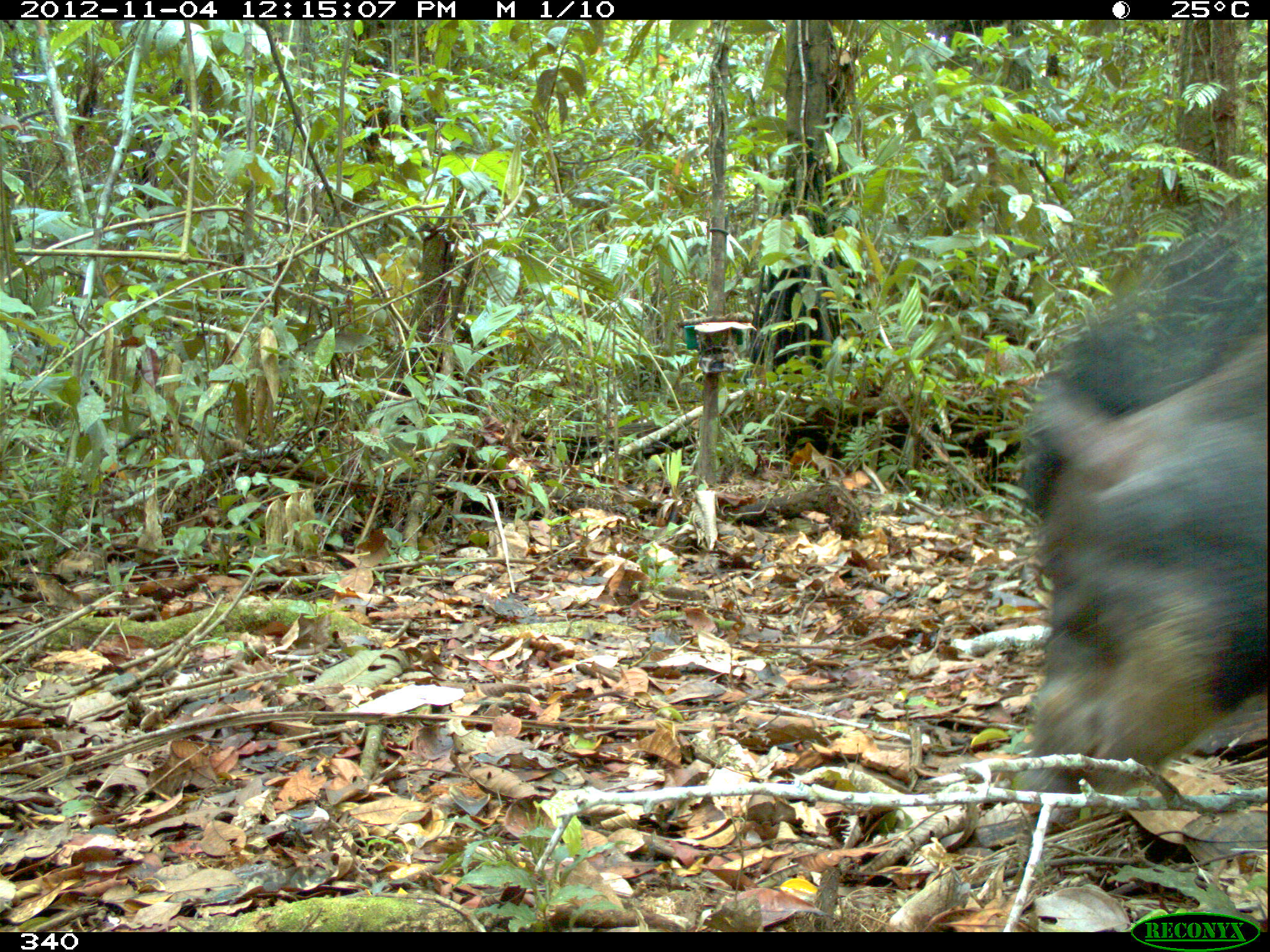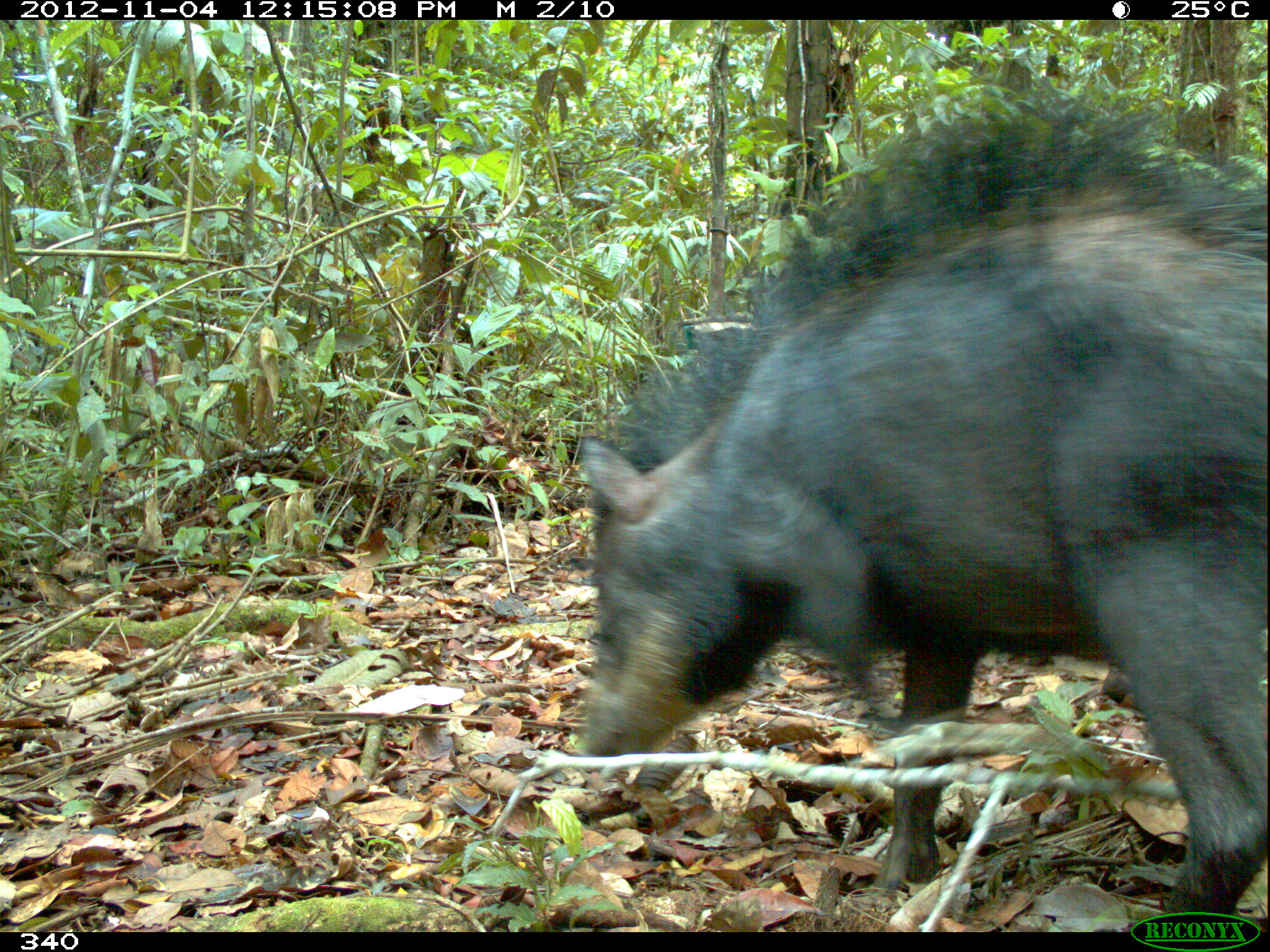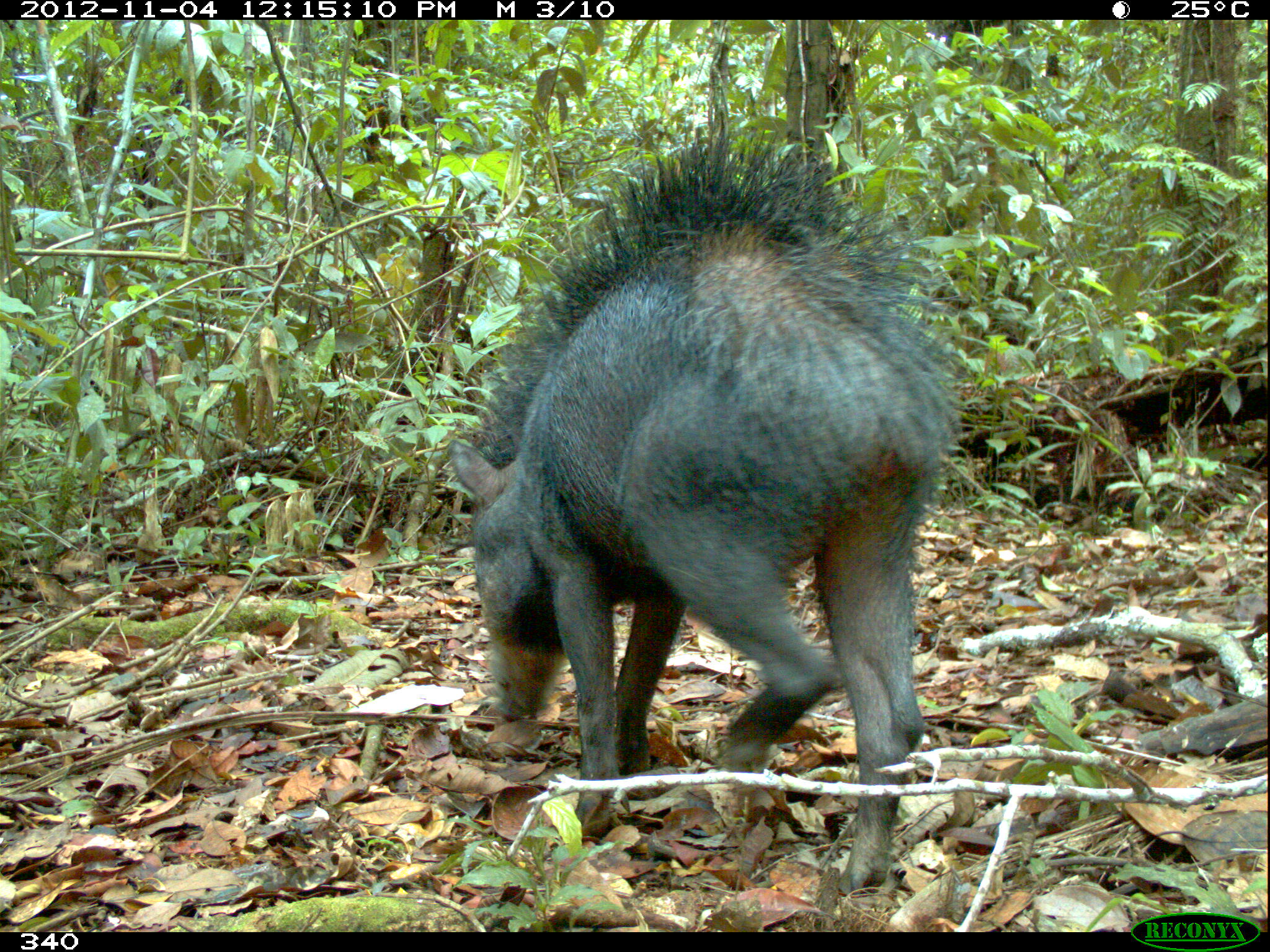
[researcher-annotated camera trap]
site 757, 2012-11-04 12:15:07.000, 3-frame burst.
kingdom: Animalia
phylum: Chordata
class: Mammalia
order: Artiodactyla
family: Tayassuidae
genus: Tayassu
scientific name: Tayassu pecari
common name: white-lipped peccary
Tayassu pecari (white-lipped peccary).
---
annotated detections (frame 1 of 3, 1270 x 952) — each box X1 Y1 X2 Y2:
tayassu pecari: 1024 323 1270 830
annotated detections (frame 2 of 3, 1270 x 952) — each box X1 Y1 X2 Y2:
tayassu pecari: 575 111 1270 932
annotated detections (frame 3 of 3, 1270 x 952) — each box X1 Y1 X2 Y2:
tayassu pecari: 450 123 962 898